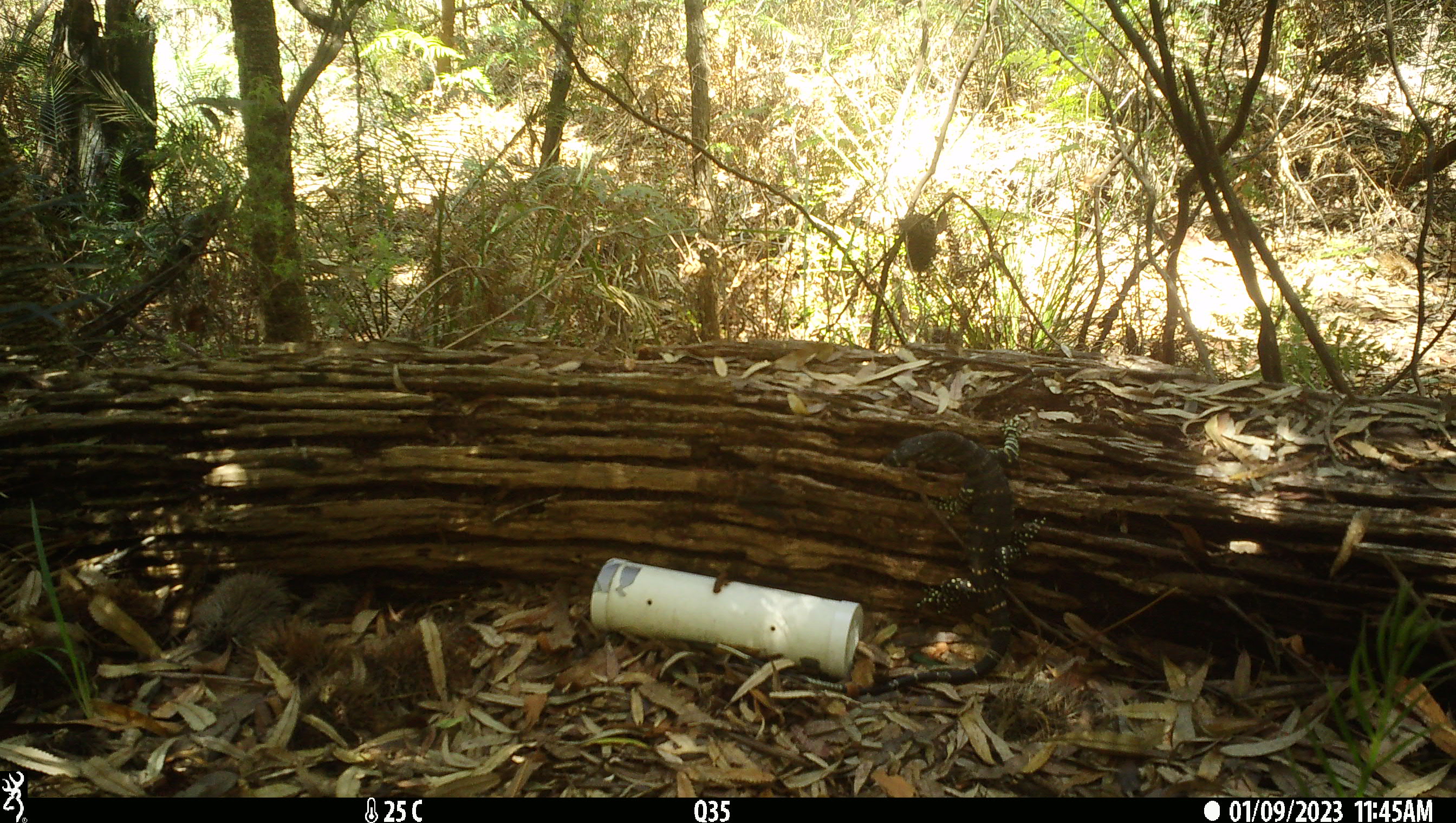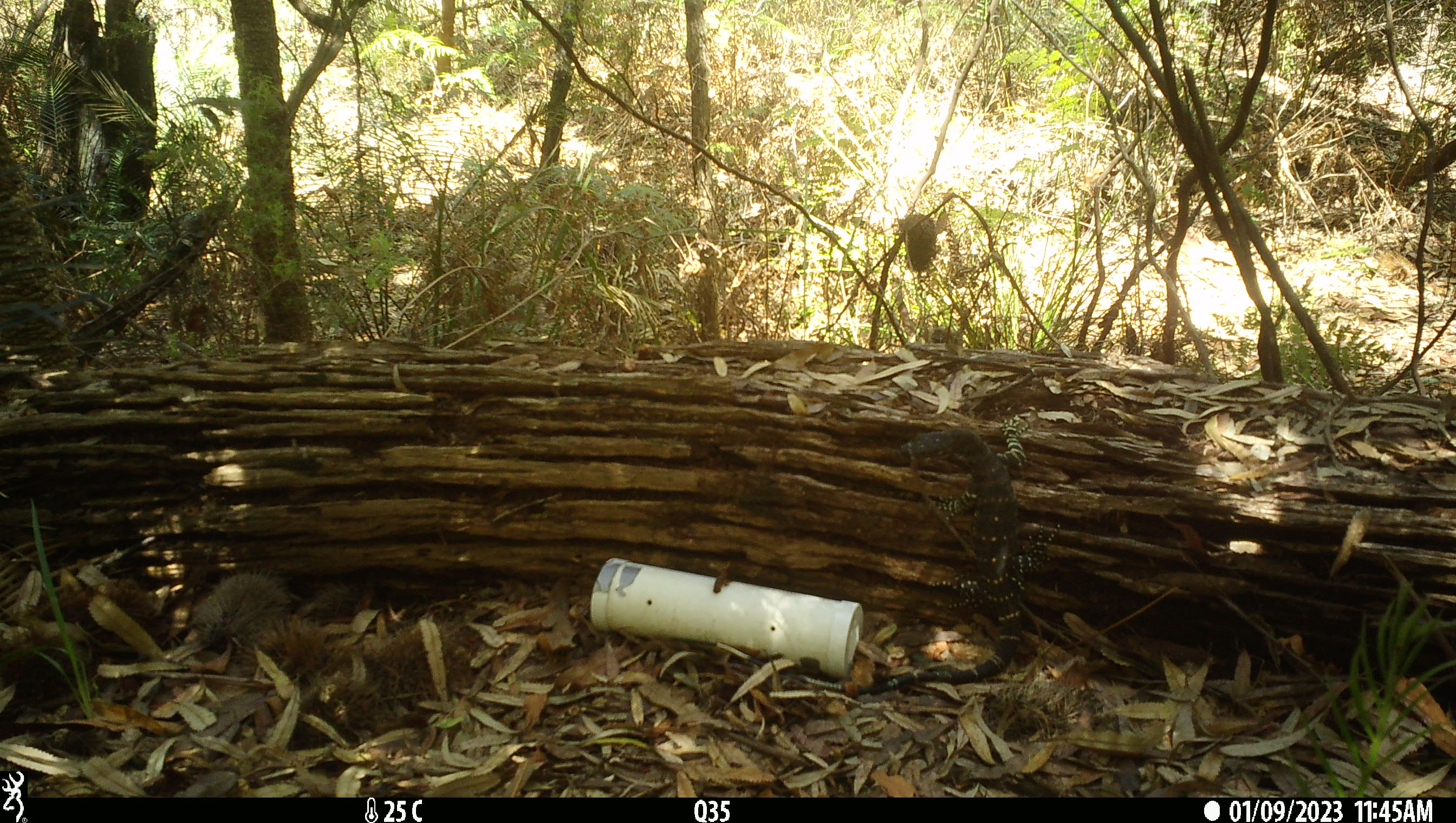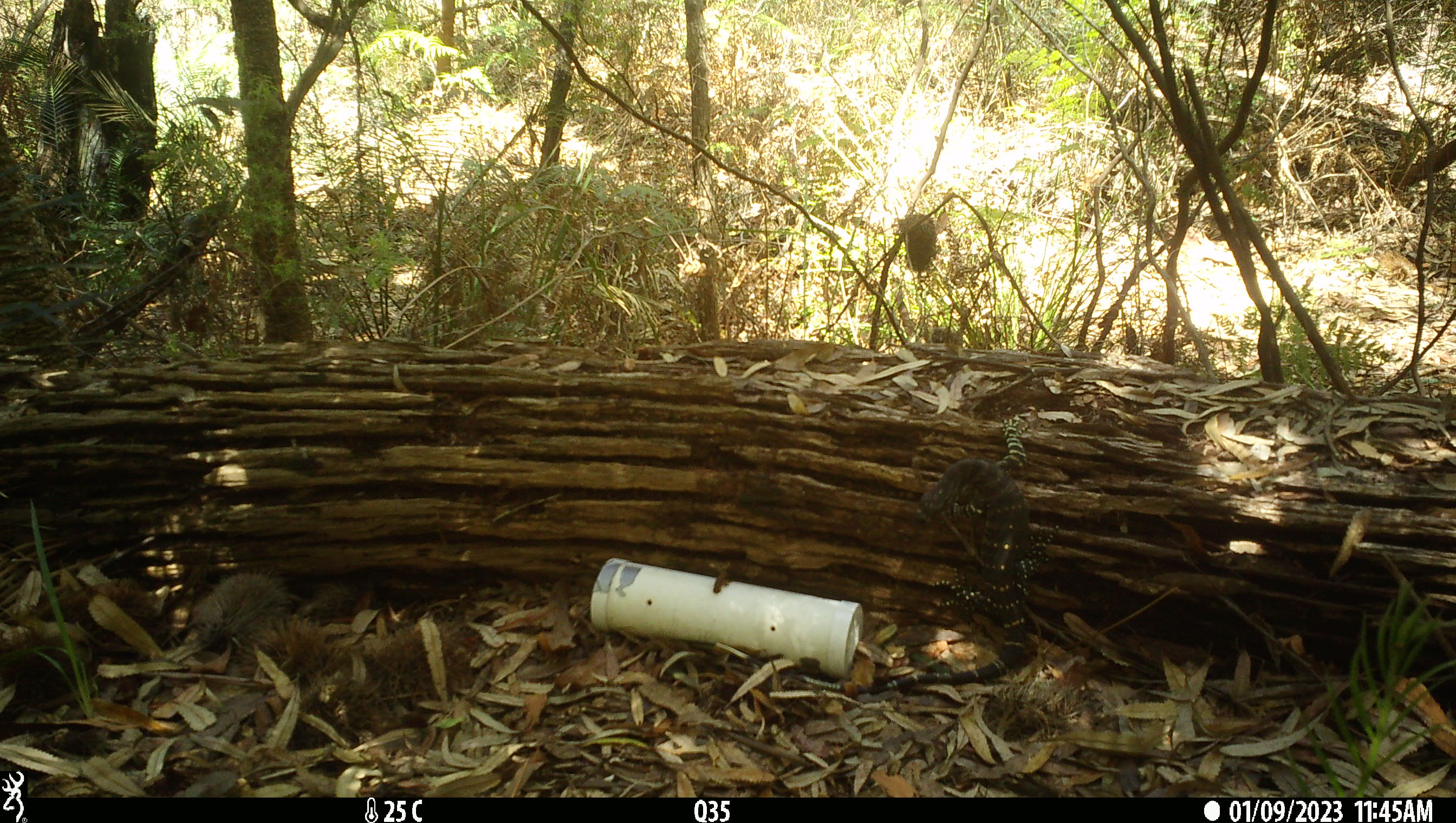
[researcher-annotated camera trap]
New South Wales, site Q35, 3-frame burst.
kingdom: Animalia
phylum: Chordata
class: Reptilia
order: Squamata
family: Varanidae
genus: Varanus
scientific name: Varanus varius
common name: lace monitor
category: goanna